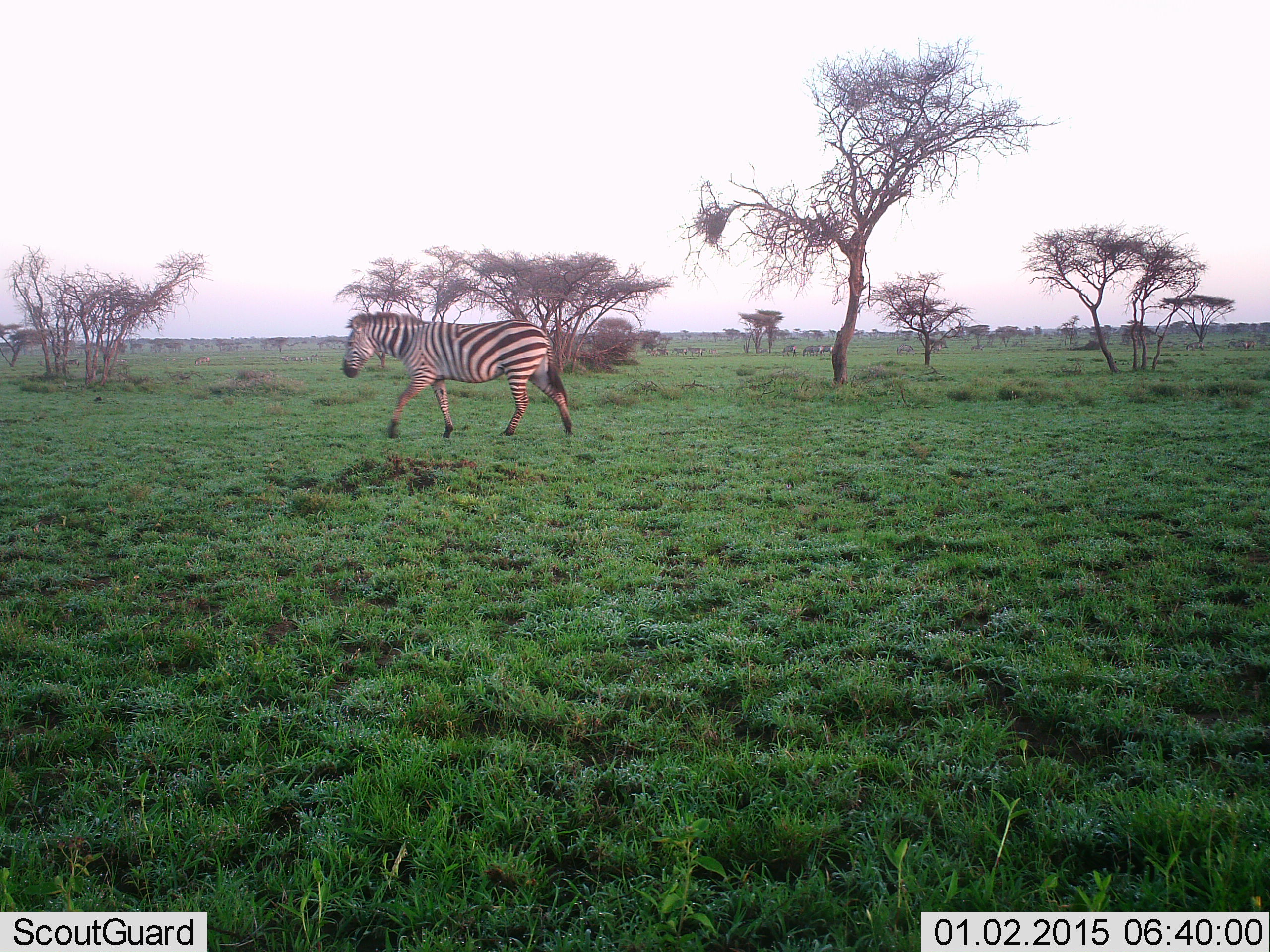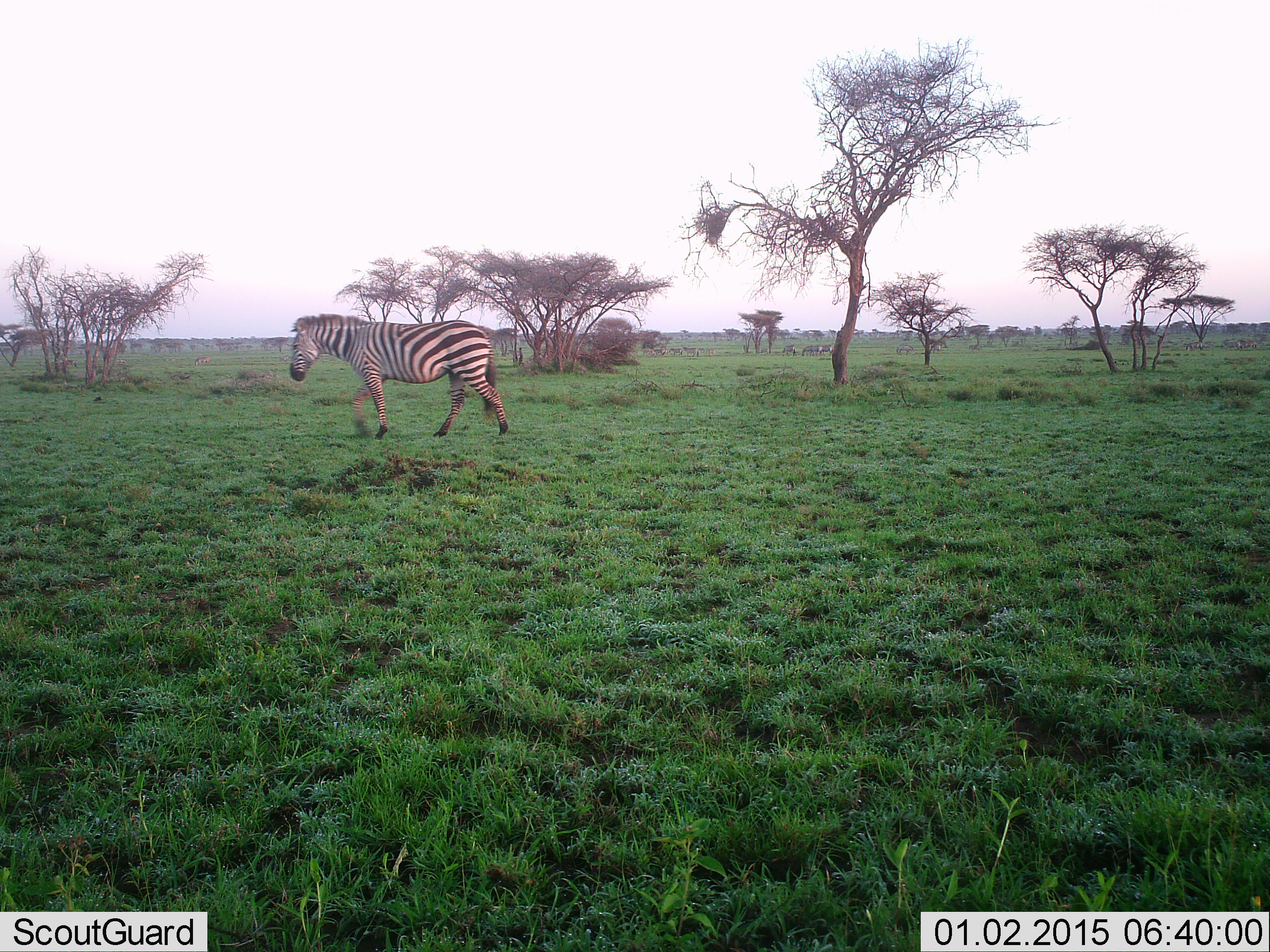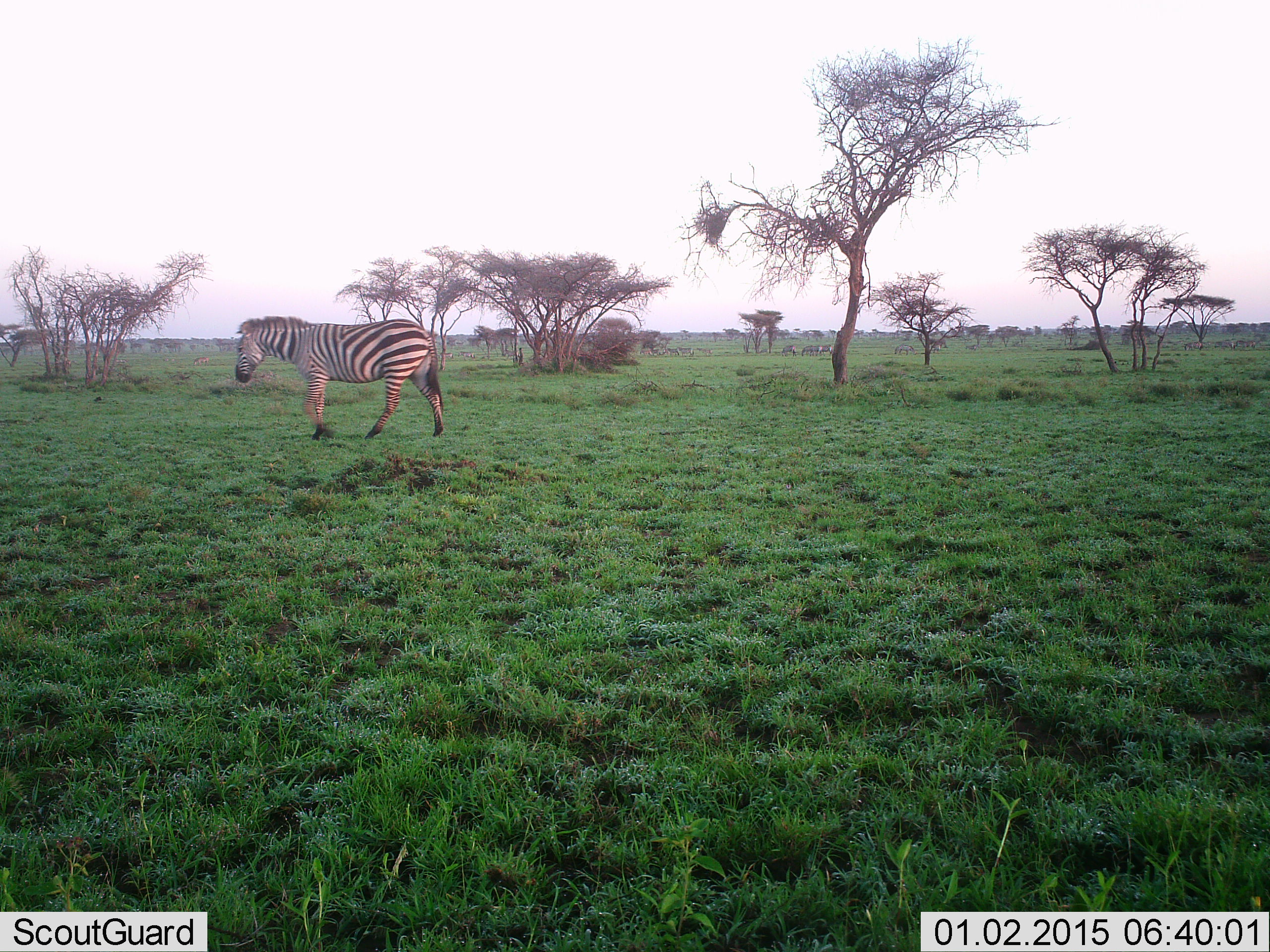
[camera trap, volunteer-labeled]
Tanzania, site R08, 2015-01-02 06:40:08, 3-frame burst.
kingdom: Animalia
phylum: Chordata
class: Mammalia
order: Perissodactyla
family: Equidae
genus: Equus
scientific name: Equus quagga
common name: plains zebra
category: zebra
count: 1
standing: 0%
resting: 0%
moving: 100%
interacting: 0%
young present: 0%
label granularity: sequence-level